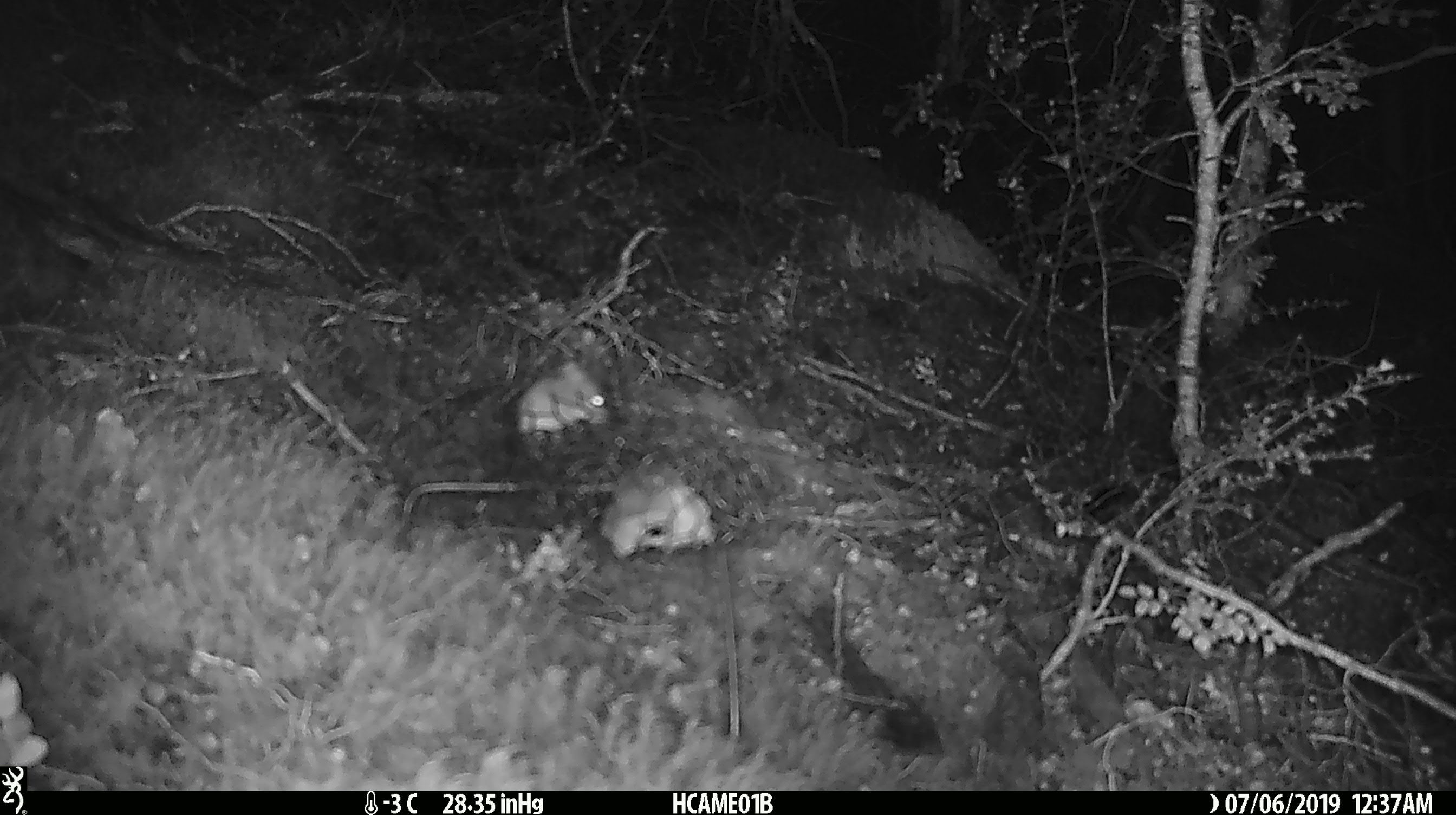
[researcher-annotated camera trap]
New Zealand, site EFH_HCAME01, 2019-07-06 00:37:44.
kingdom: Animalia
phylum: Chordata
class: Mammalia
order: Rodentia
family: Muridae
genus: Mus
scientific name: Mus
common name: mouse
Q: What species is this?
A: Mouse (Mus).